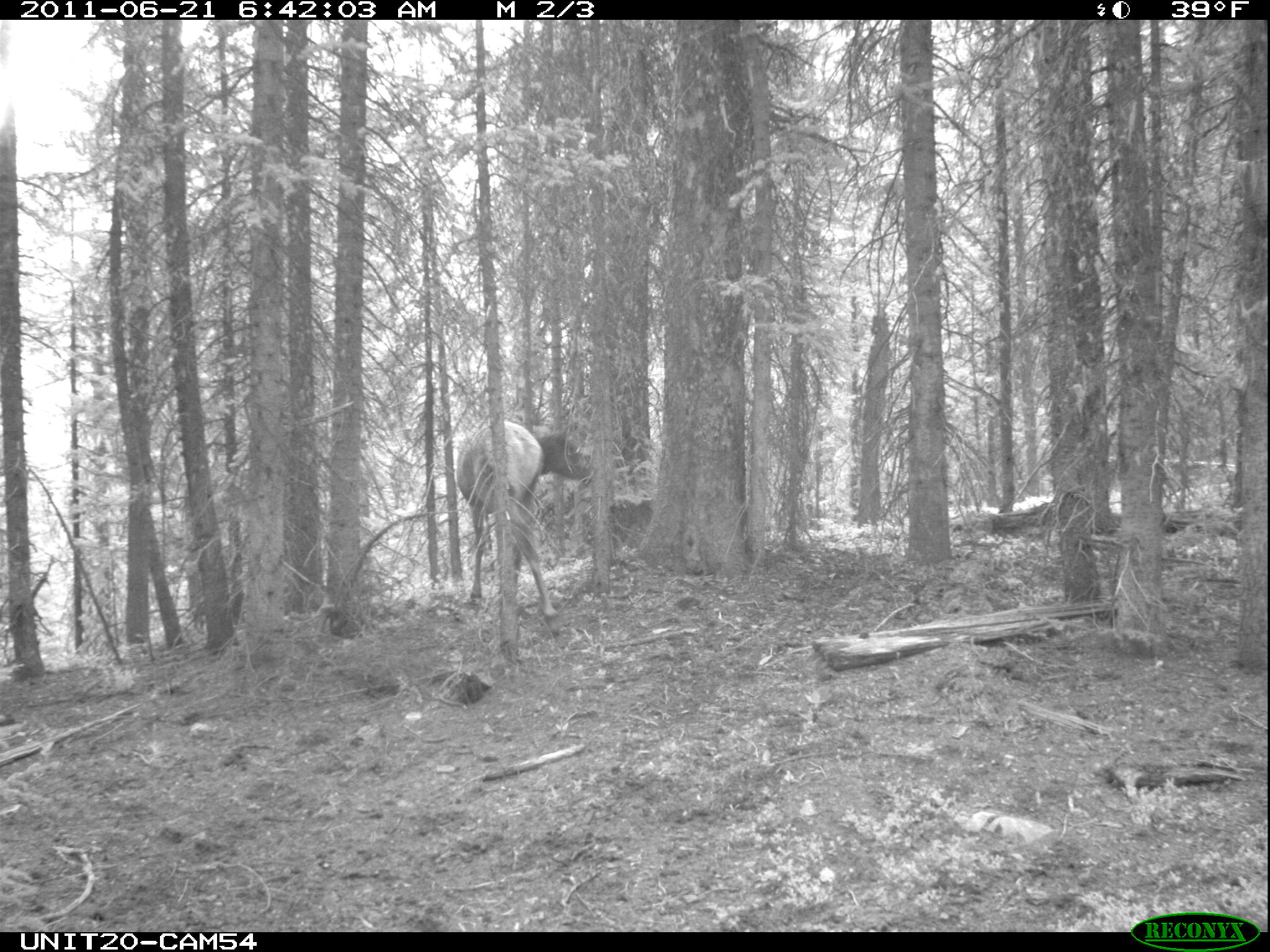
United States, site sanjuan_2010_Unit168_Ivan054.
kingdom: Animalia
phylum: Chordata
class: Mammalia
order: Artiodactyla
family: Cervidae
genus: Cervus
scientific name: Cervus elaphus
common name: red deer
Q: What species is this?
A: Cervus elaphus (red deer).